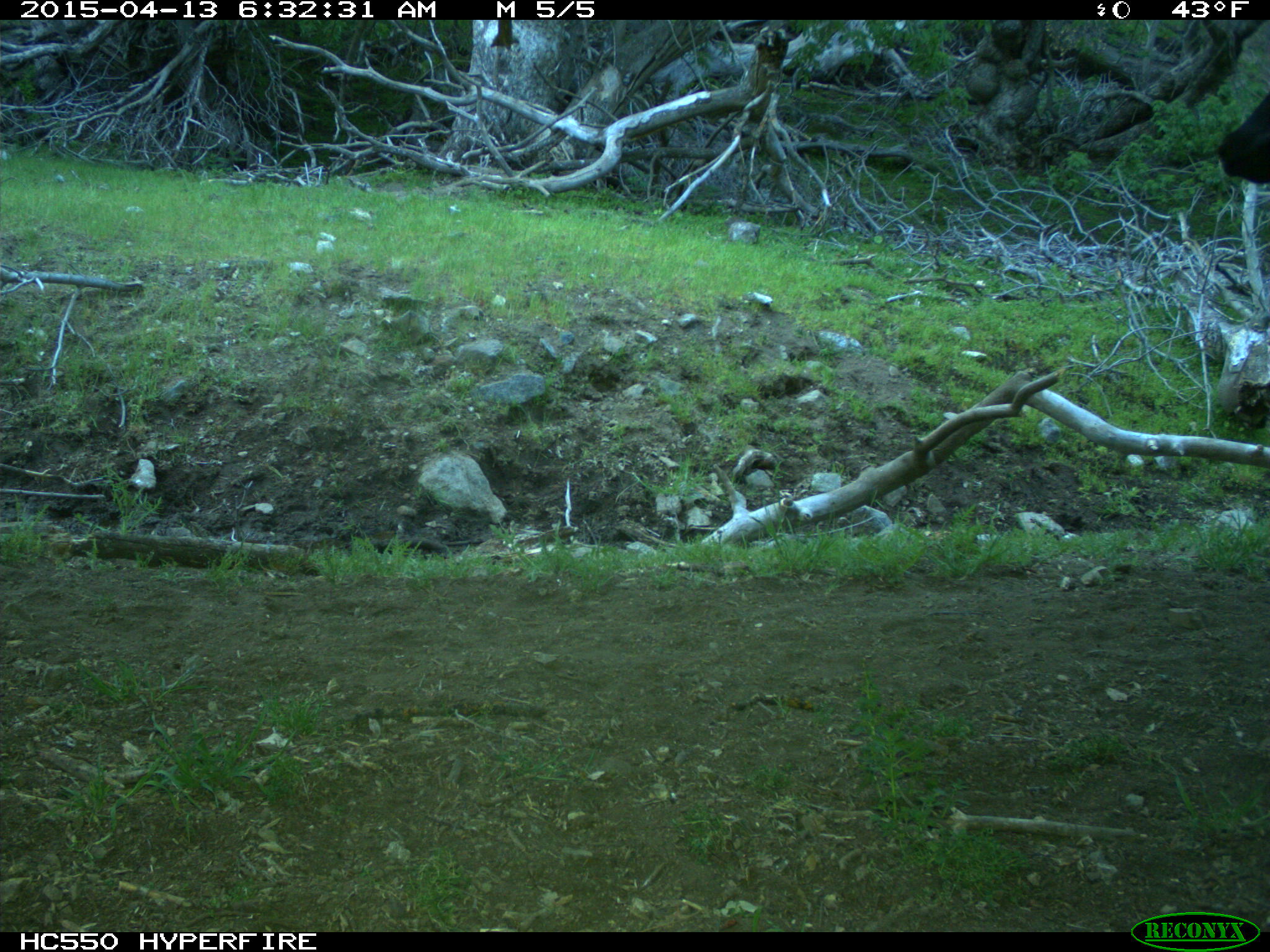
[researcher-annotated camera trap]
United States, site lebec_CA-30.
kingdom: Animalia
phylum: Chordata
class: Mammalia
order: Artiodactyla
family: Bovidae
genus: Bos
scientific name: Bos taurus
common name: domestic cow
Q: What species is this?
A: Bos taurus (domestic cow).